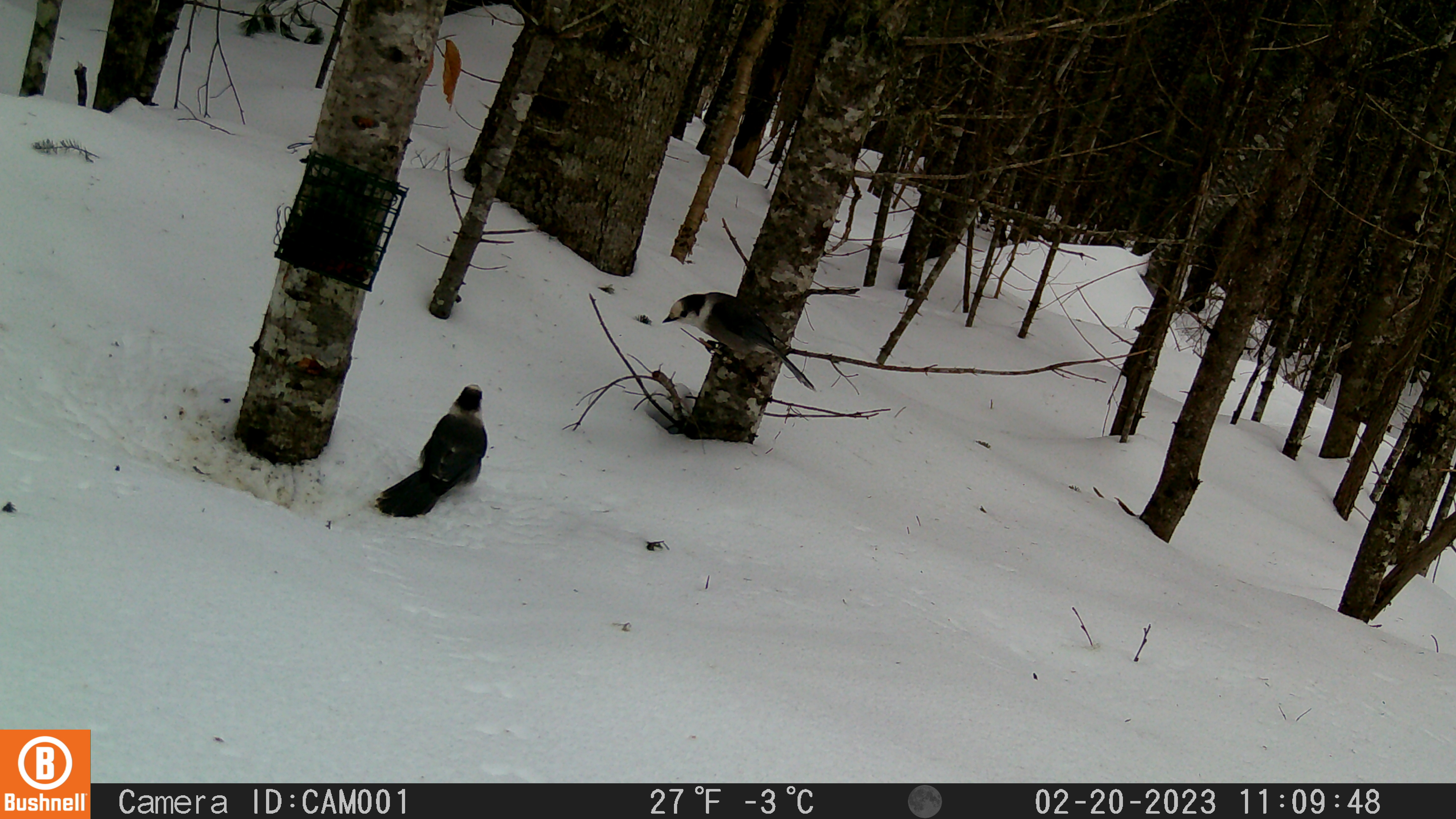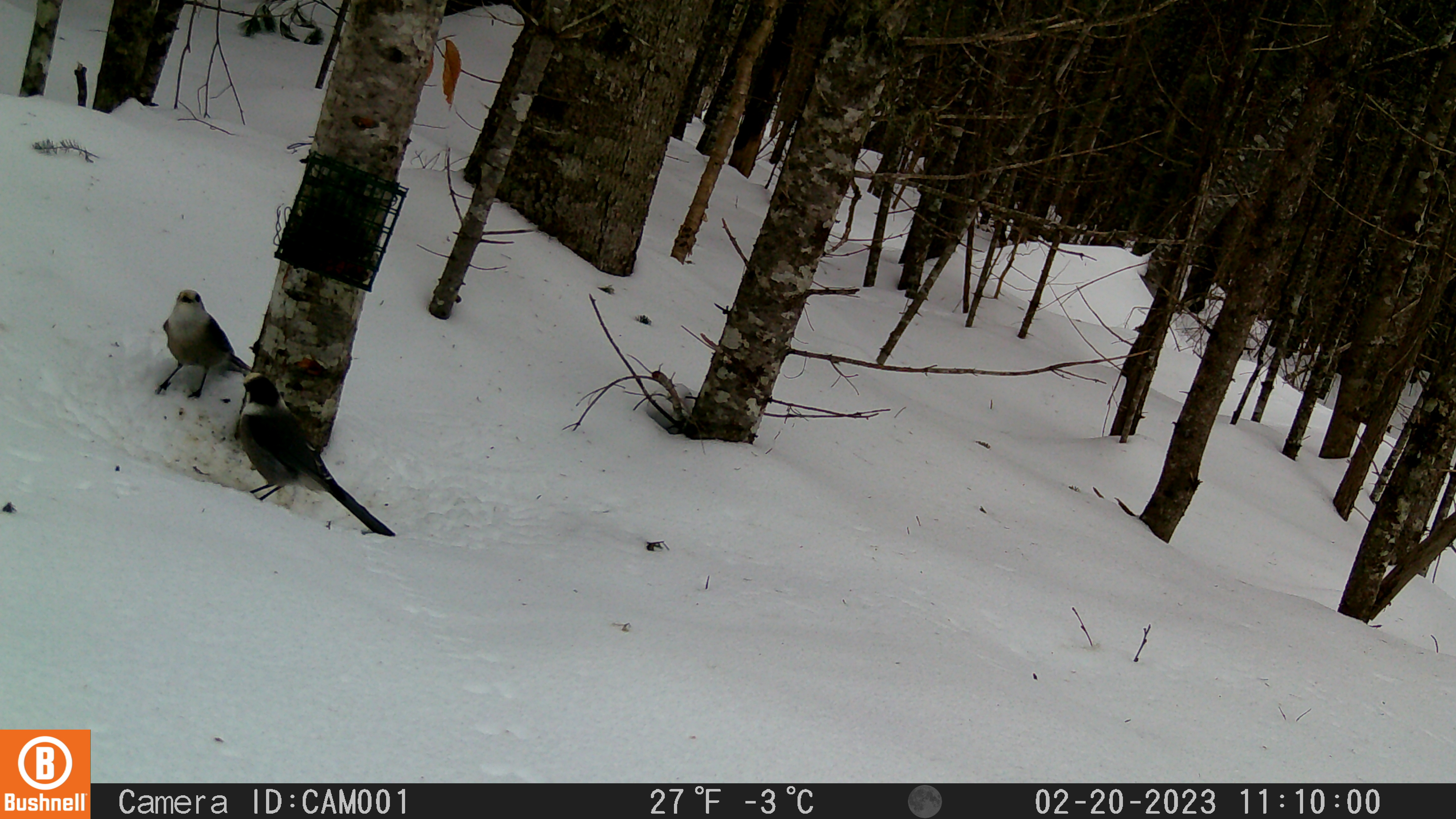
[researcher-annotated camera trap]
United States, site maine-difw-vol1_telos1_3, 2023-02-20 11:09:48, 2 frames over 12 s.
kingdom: Animalia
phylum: Chordata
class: Aves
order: Passeriformes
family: Corvidae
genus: Perisoreus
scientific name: Perisoreus canadensis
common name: canada jay